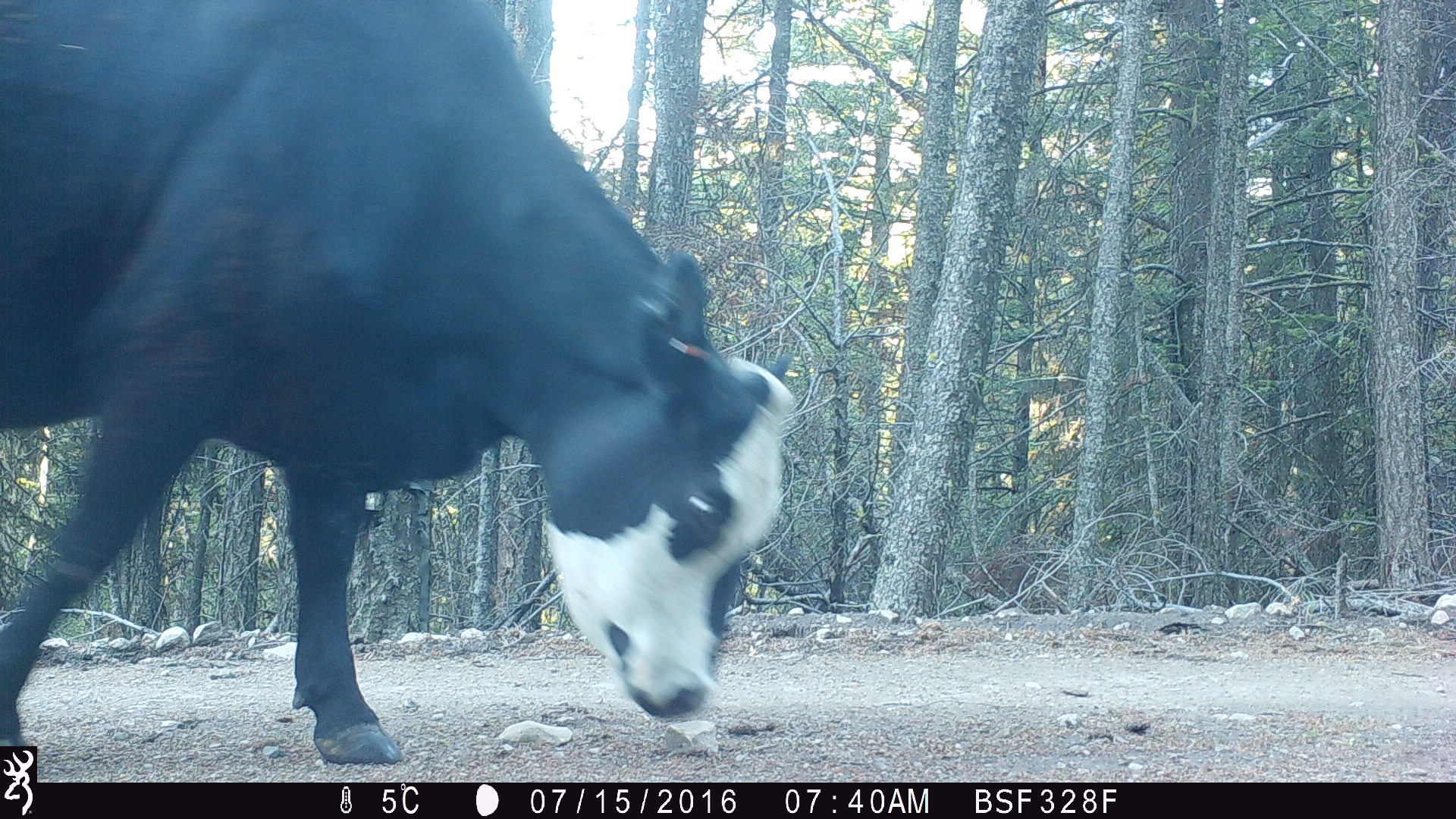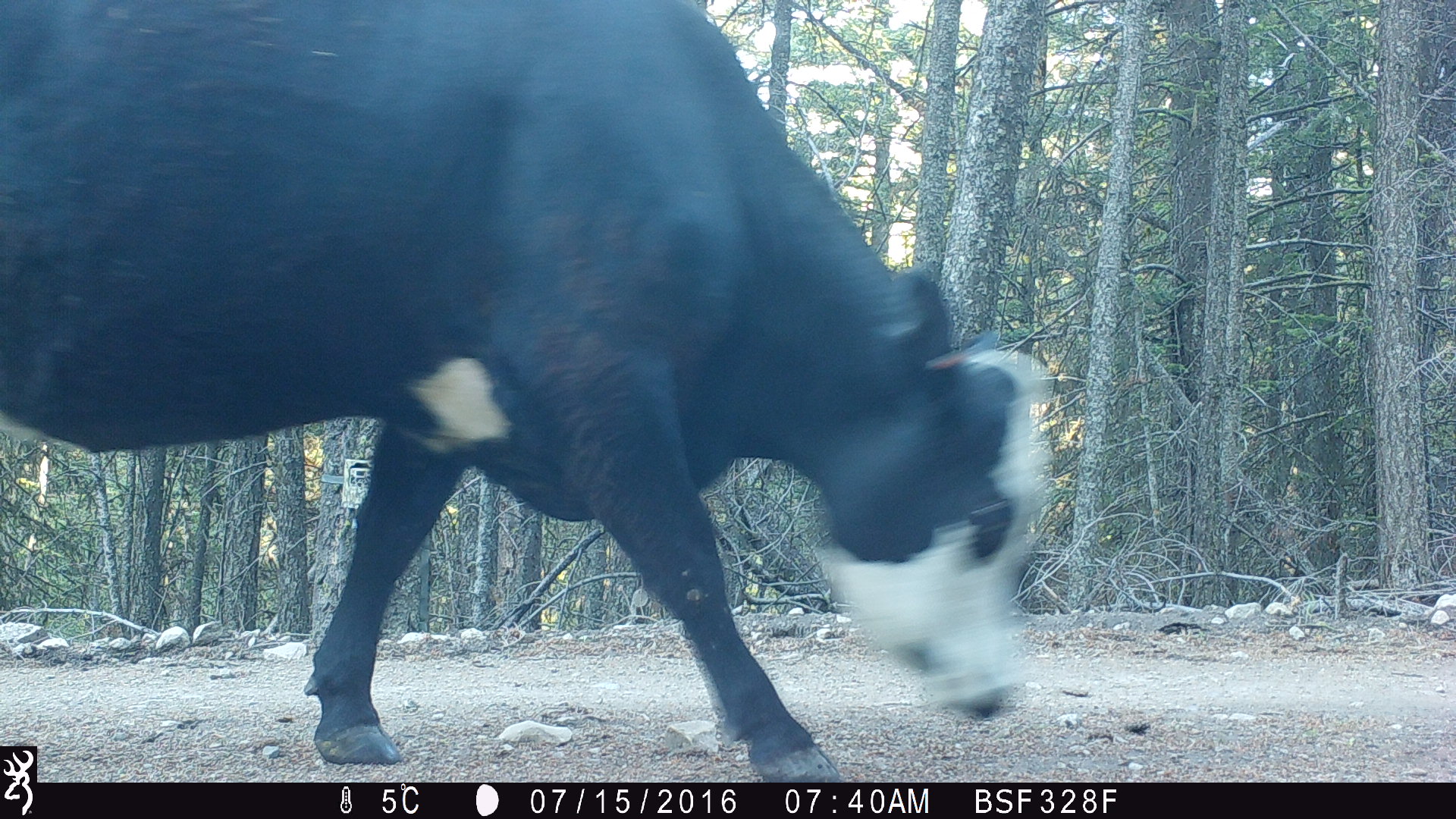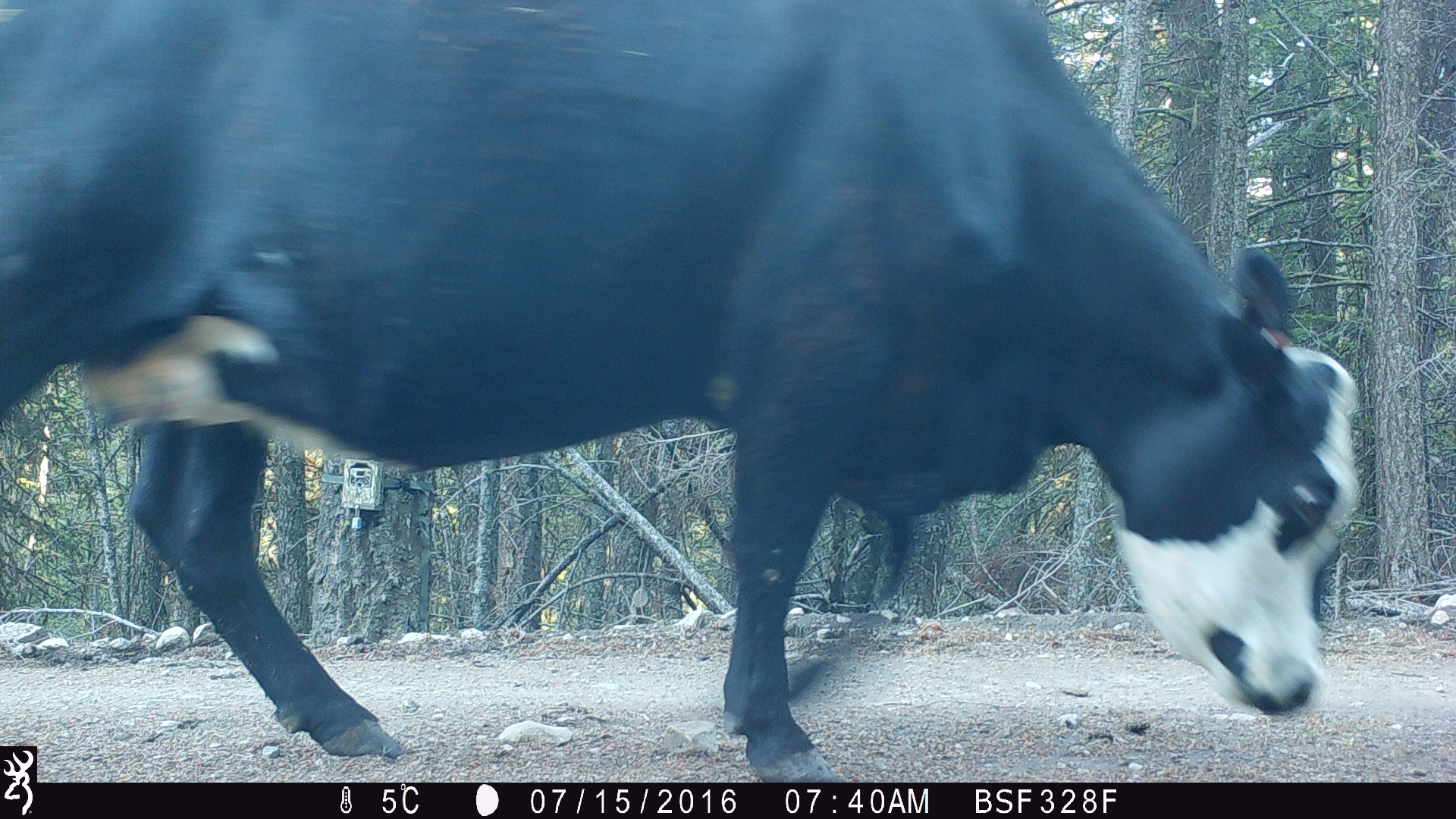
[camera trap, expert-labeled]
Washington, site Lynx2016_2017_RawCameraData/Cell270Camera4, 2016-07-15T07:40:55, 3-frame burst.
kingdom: Animalia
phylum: Chordata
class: Mammalia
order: Artiodactyla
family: Bovidae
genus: Bos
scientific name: Bos taurus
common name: domestic cattle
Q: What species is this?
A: Domestic cattle (Bos taurus).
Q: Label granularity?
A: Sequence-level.